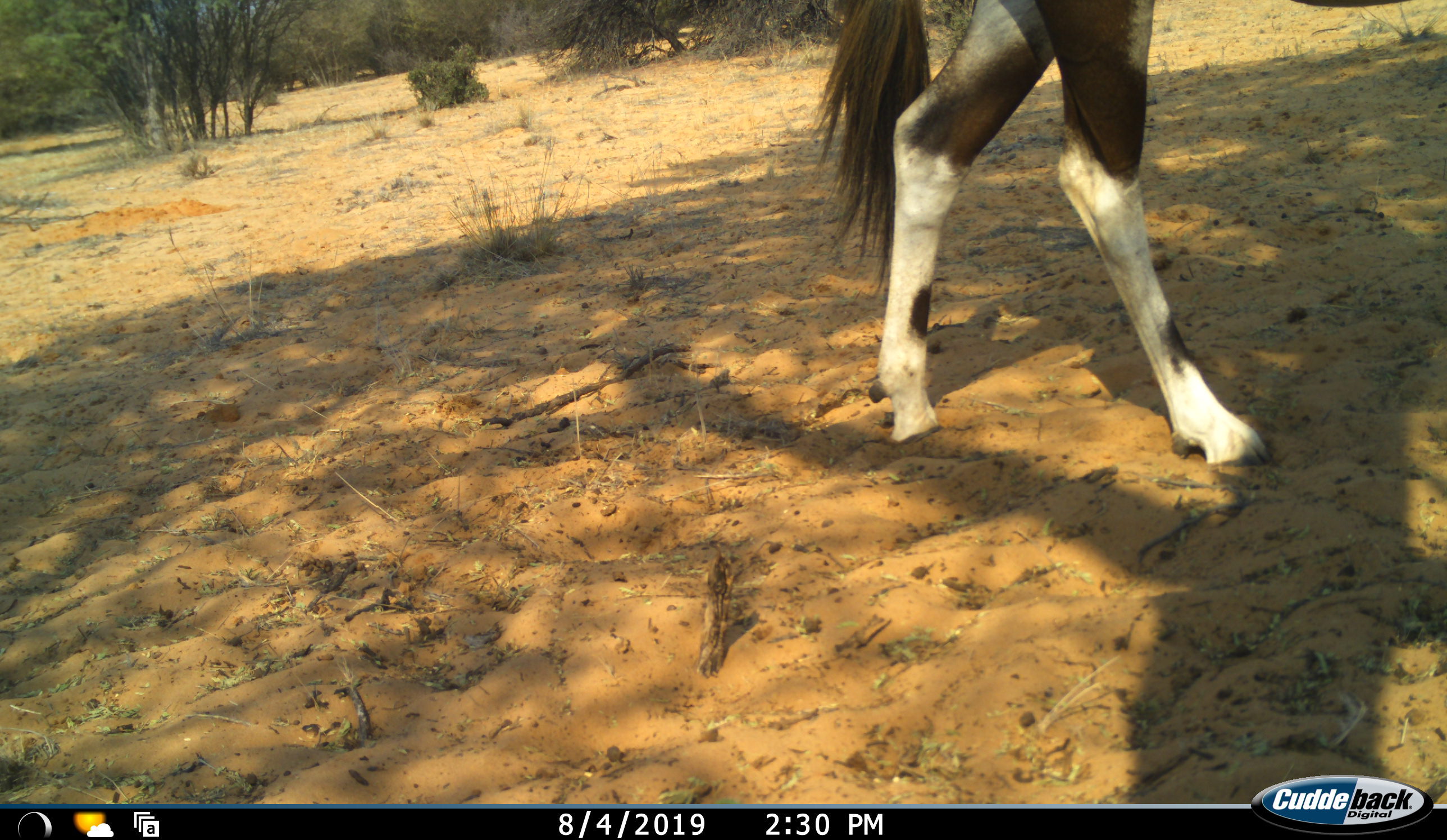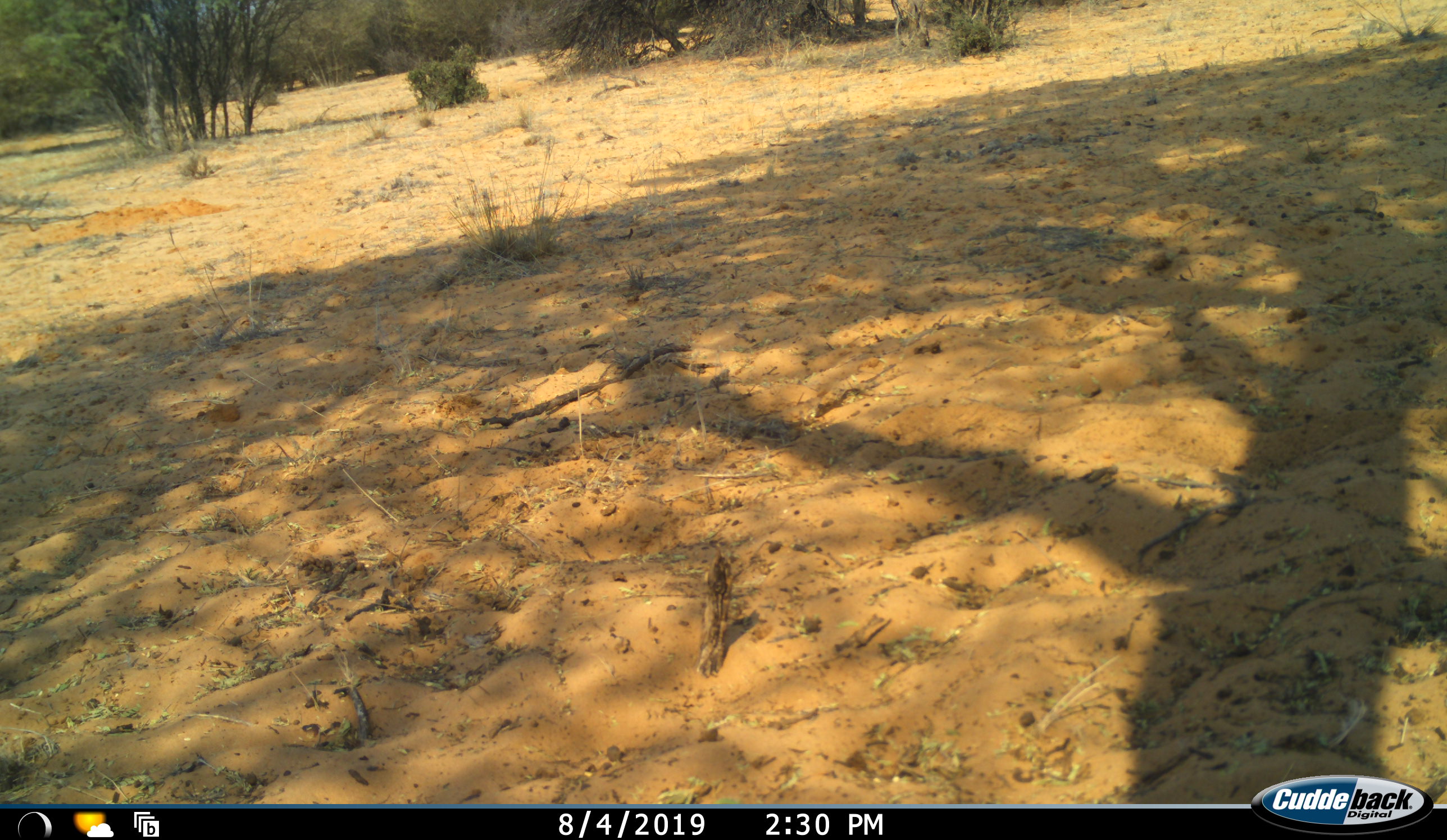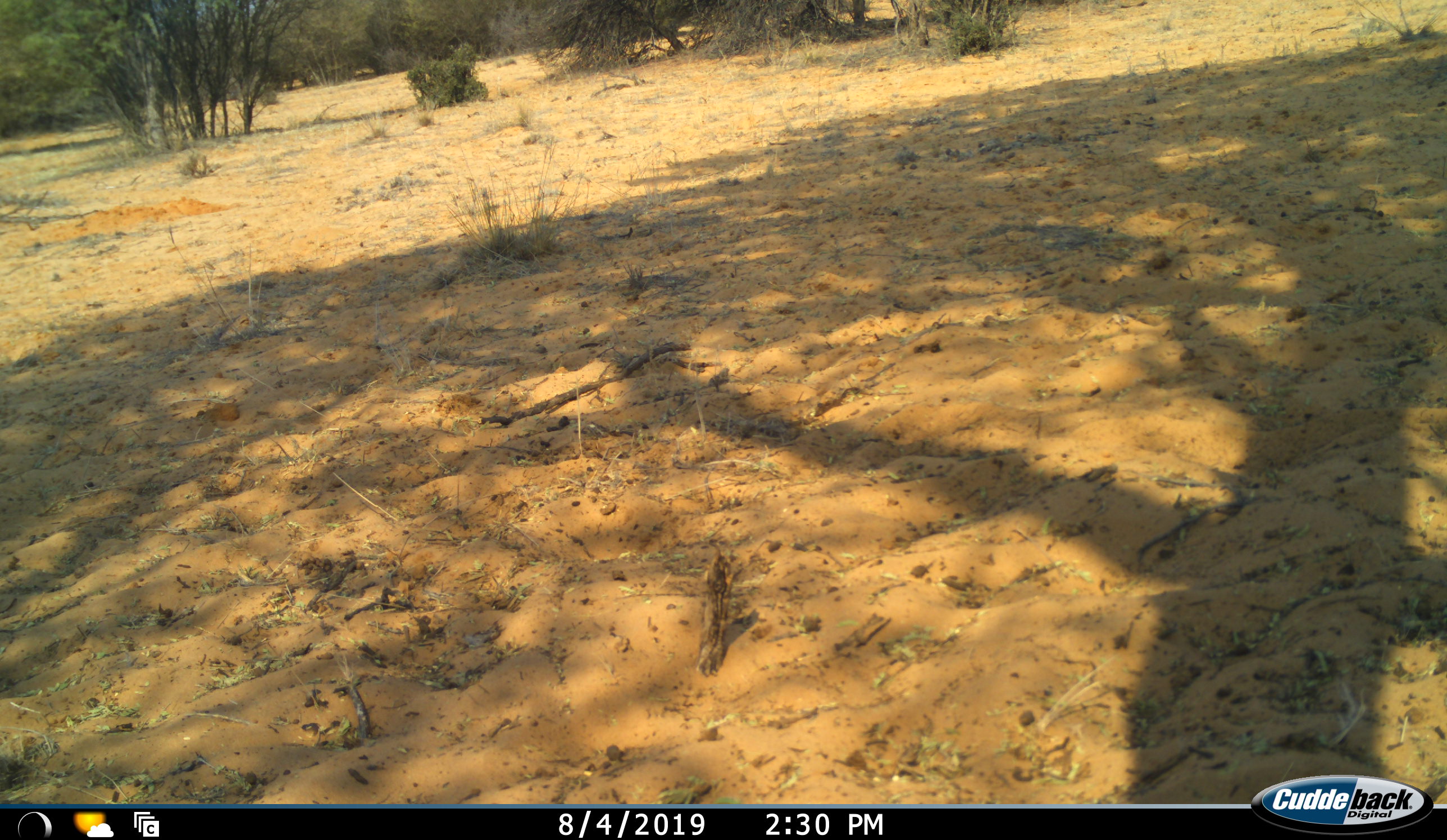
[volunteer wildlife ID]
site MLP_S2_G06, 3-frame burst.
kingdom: Animalia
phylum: Chordata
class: Mammalia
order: Artiodactyla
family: Bovidae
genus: Oryx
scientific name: Oryx gazella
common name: gemsbok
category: oryx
Oryx (gemsbok) (Oryx gazella), count 1. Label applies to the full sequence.